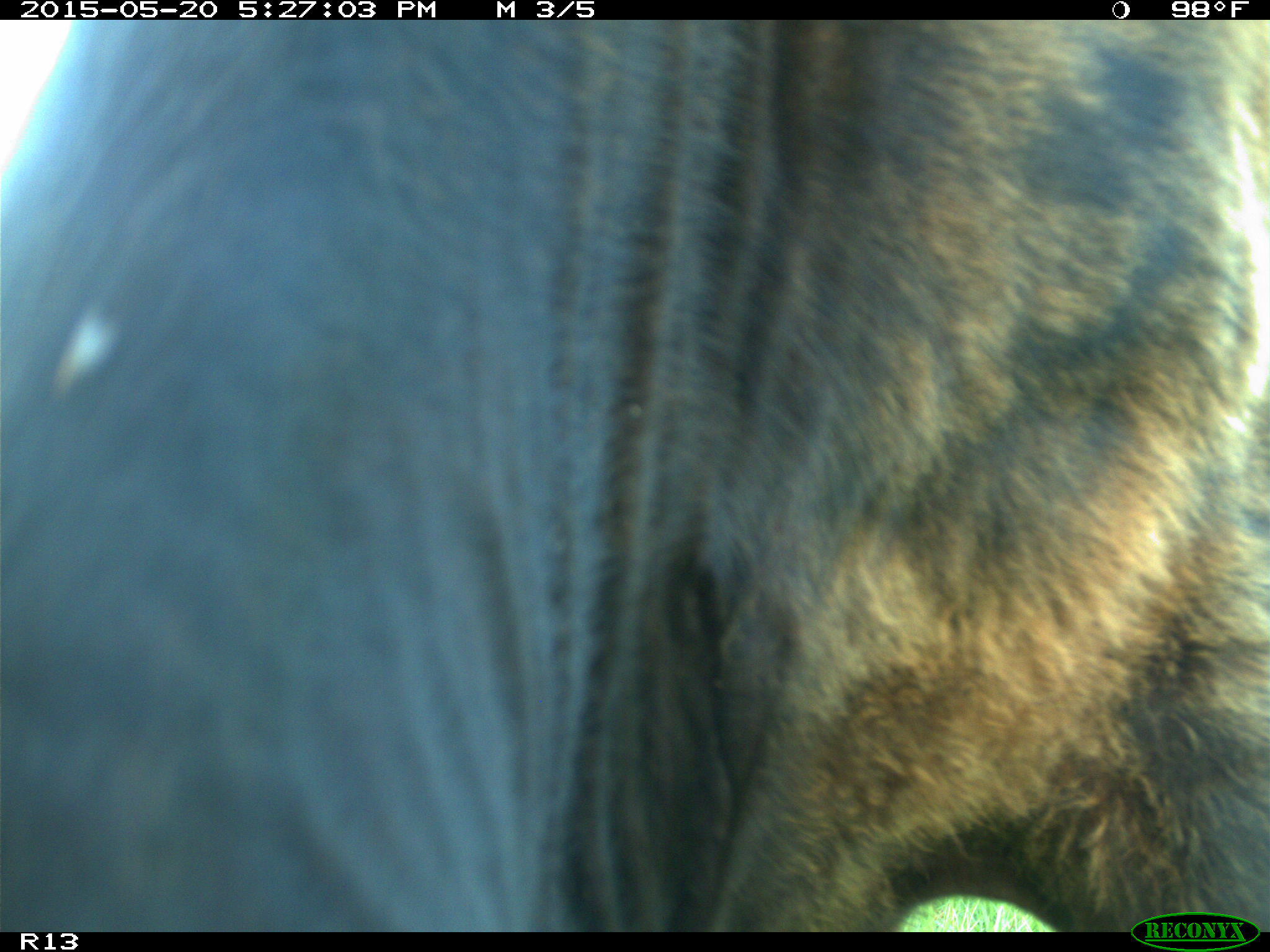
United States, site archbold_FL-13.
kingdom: Animalia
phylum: Chordata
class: Mammalia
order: Artiodactyla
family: Bovidae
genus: Bos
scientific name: Bos taurus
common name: domestic cow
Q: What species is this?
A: Bos taurus (domestic cow).